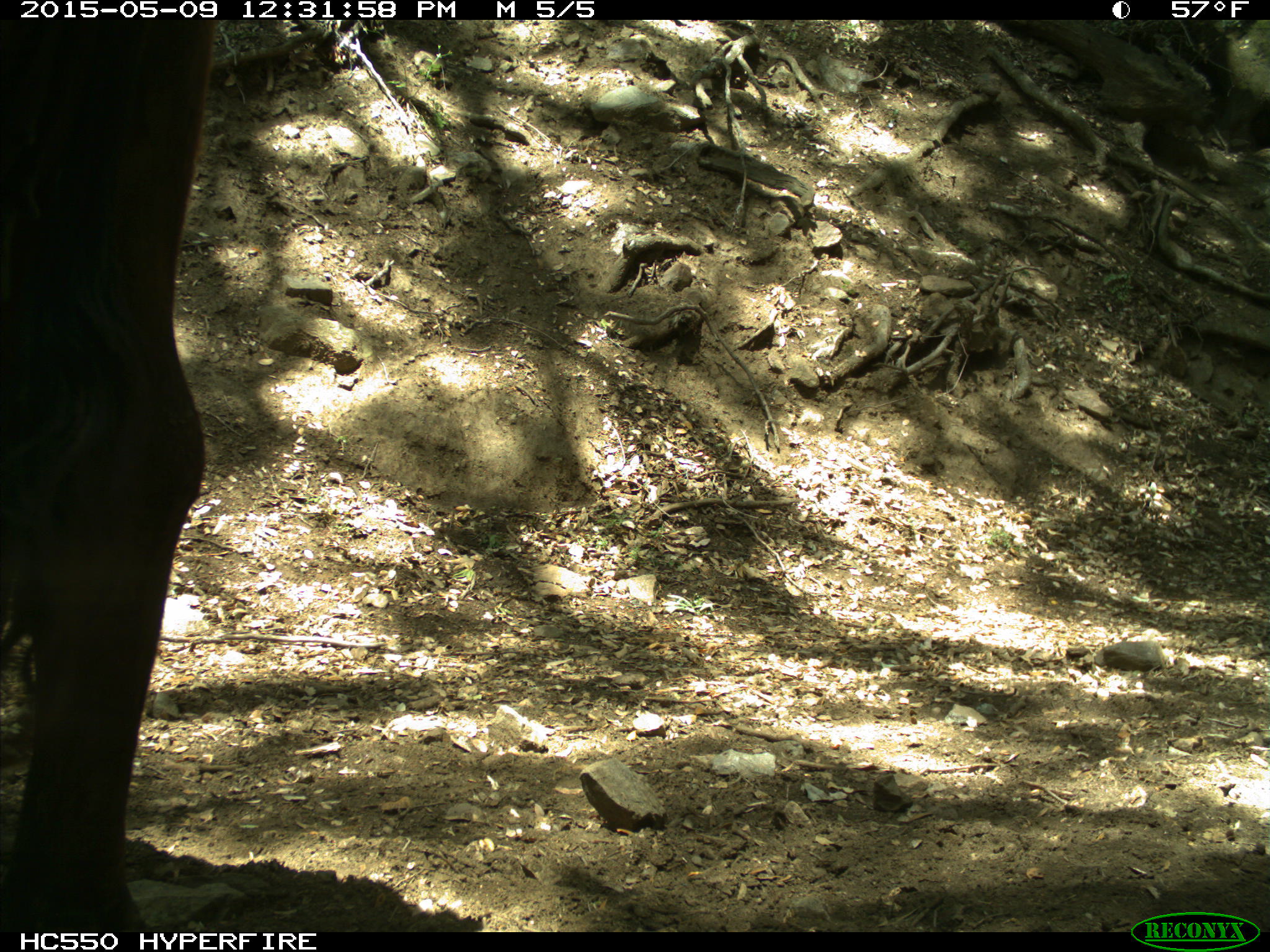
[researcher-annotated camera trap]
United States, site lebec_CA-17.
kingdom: Animalia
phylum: Chordata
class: Mammalia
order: Artiodactyla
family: Bovidae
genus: Bos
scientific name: Bos taurus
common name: domestic cow